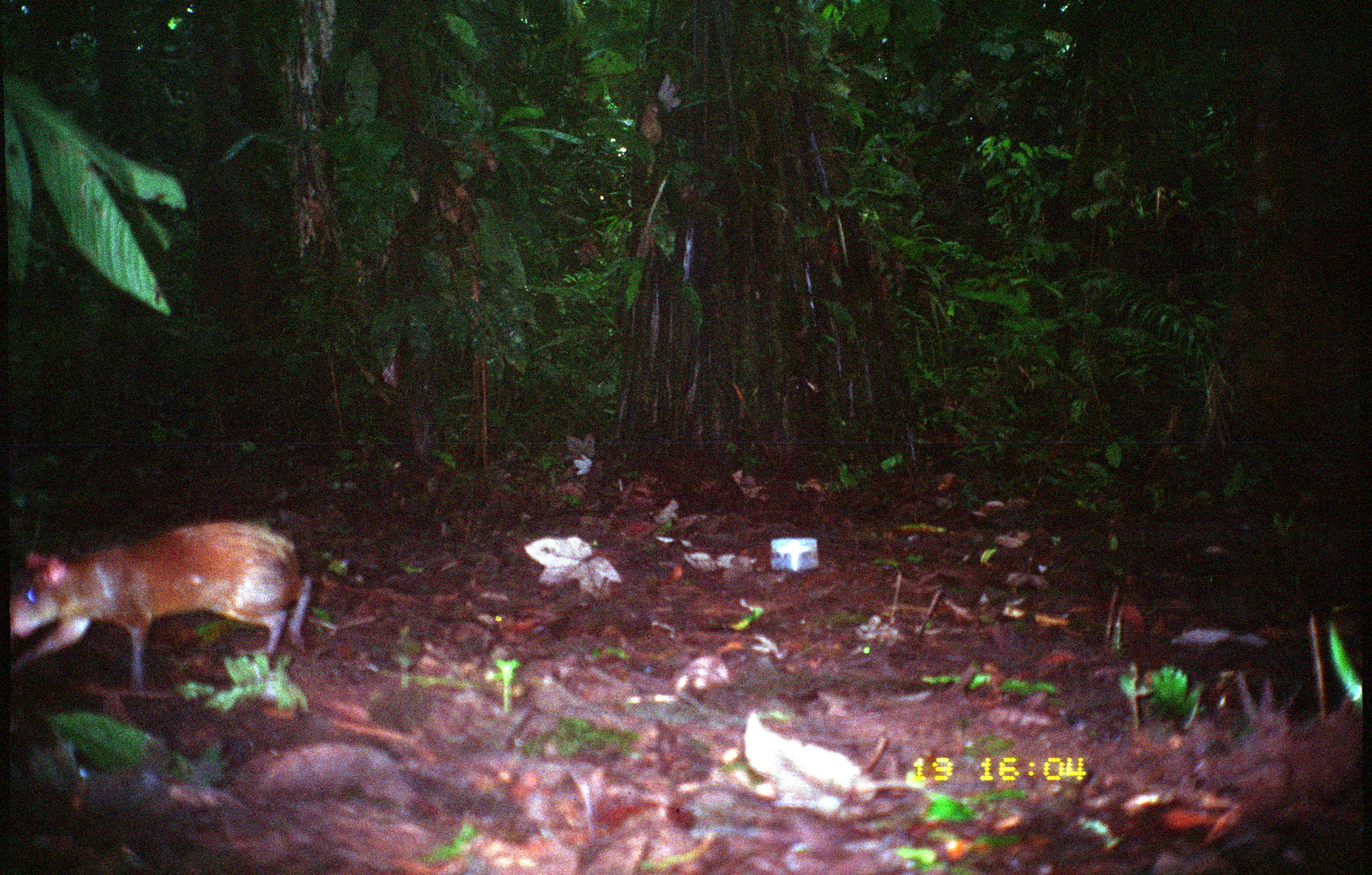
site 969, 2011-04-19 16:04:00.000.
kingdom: Animalia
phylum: Chordata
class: Mammalia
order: Rodentia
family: Dasyproctidae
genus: Dasyprocta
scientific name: Dasyprocta punctata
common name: central american agouti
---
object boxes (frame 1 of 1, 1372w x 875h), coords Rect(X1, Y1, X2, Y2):
dasyprocta punctata: Rect(1, 519, 318, 703)